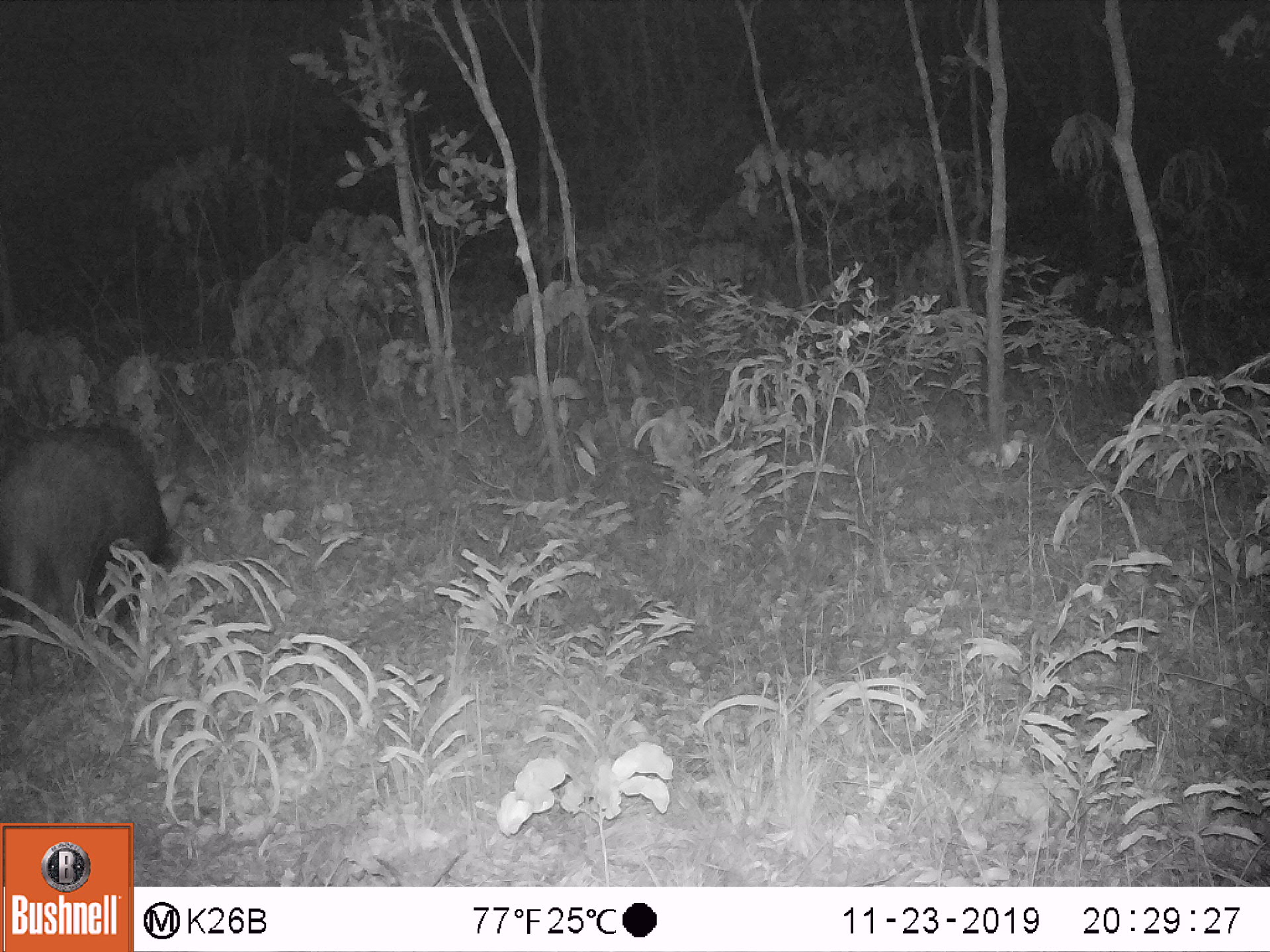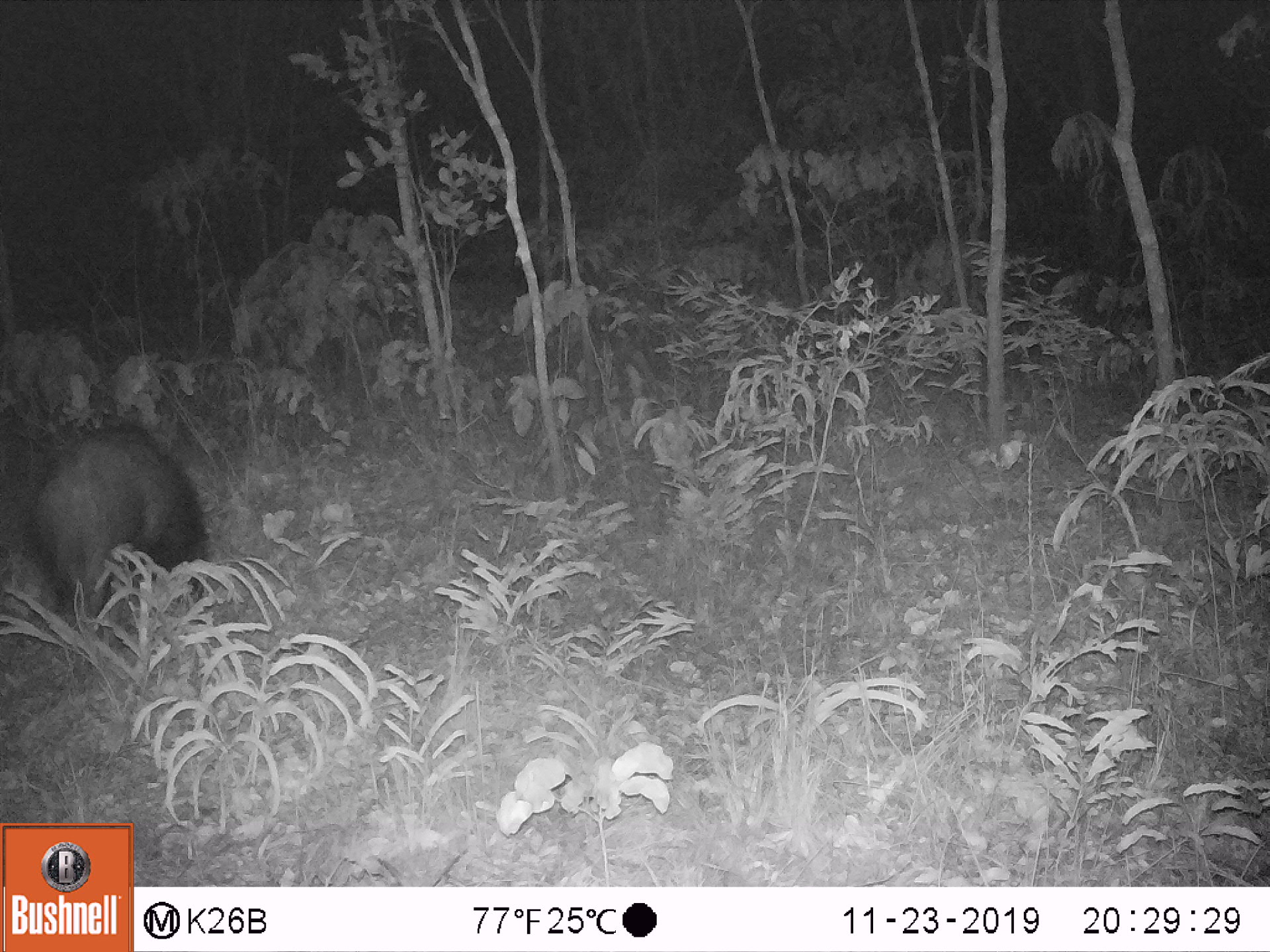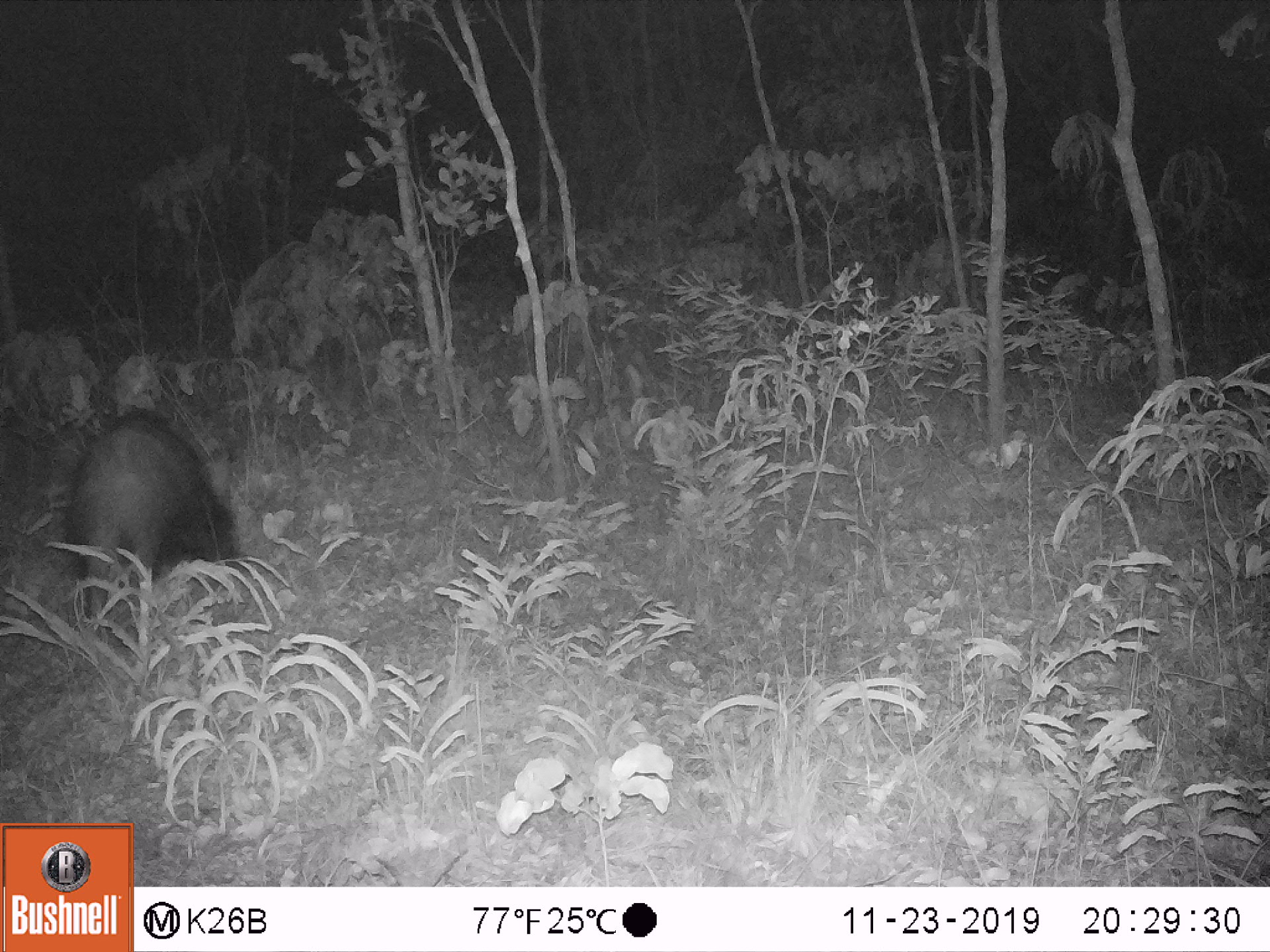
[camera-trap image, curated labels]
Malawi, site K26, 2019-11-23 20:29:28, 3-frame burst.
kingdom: Animalia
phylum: Chordata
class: Mammalia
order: Artiodactyla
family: Suidae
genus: Potamochoerus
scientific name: Potamochoerus larvatus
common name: bushpig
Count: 1.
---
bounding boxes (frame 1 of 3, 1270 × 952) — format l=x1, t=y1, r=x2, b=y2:
bushpig: l=0, t=415, r=184, b=691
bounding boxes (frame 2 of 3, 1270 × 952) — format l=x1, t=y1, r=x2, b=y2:
bushpig: l=28, t=425, r=216, b=635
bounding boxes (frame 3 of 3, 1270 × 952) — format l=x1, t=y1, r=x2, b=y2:
bushpig: l=60, t=409, r=247, b=635